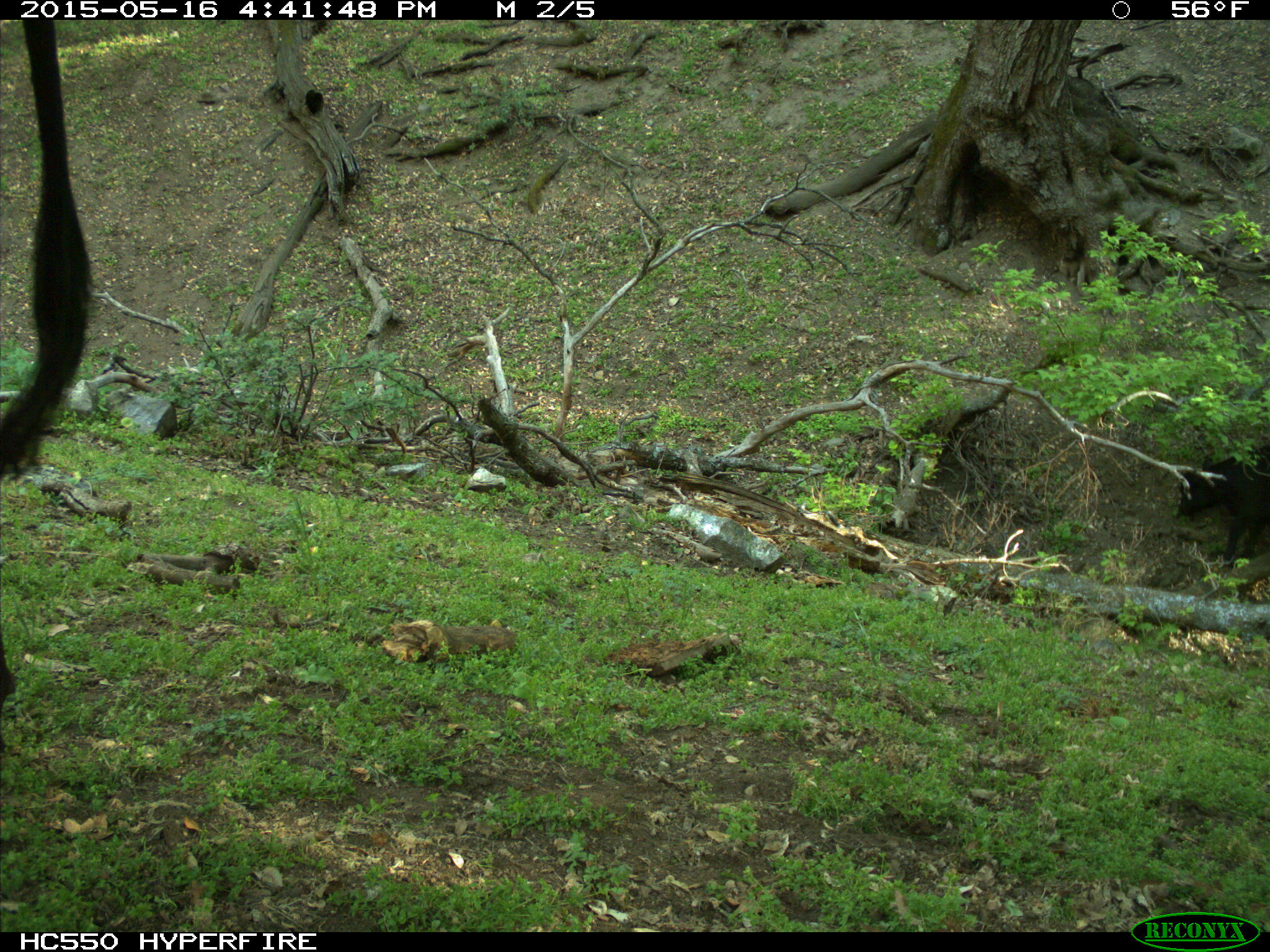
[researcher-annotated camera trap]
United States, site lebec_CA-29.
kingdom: Animalia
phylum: Chordata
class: Mammalia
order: Artiodactyla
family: Bovidae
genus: Bos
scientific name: Bos taurus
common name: domestic cow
Bos taurus (domestic cow).